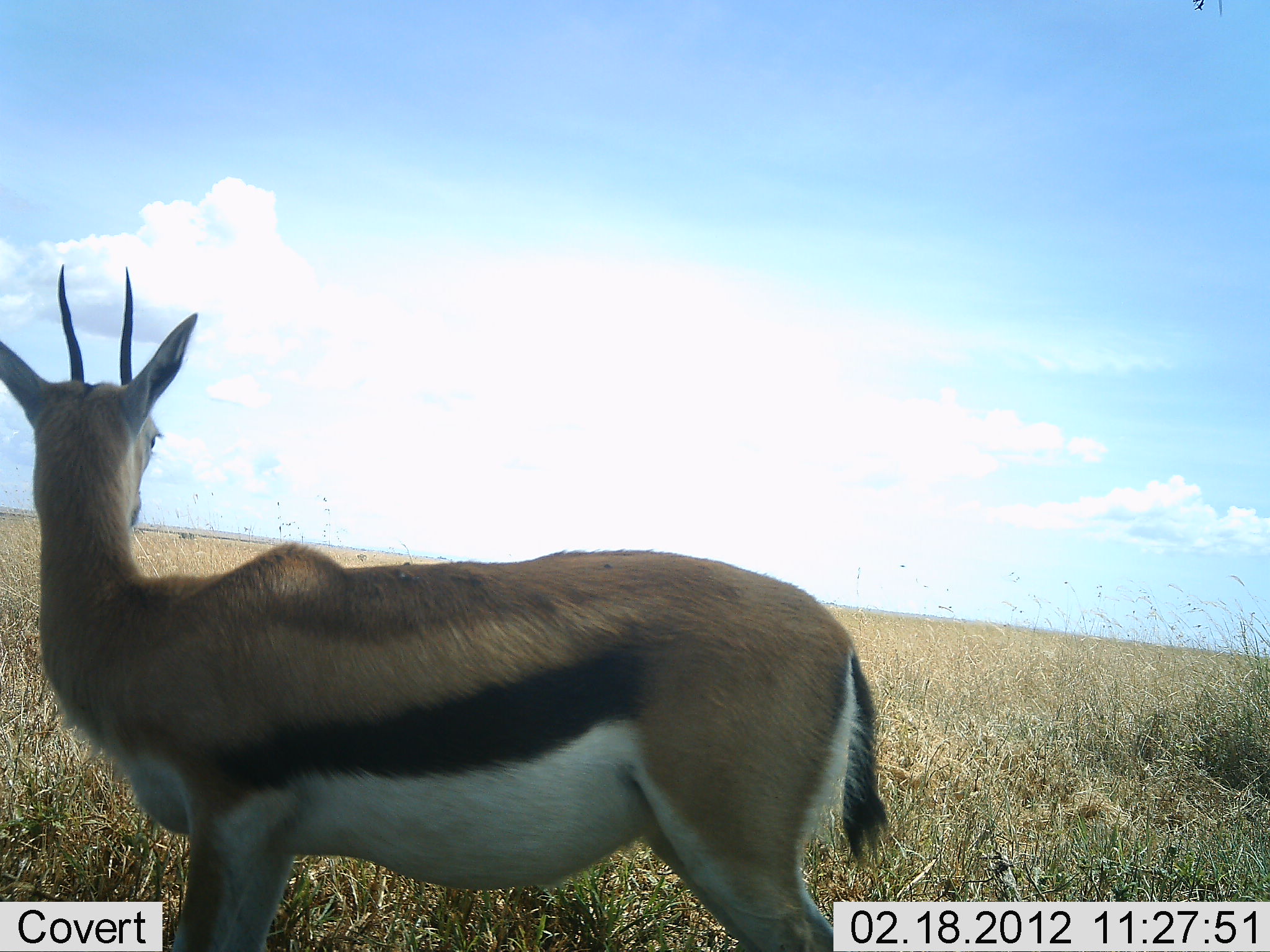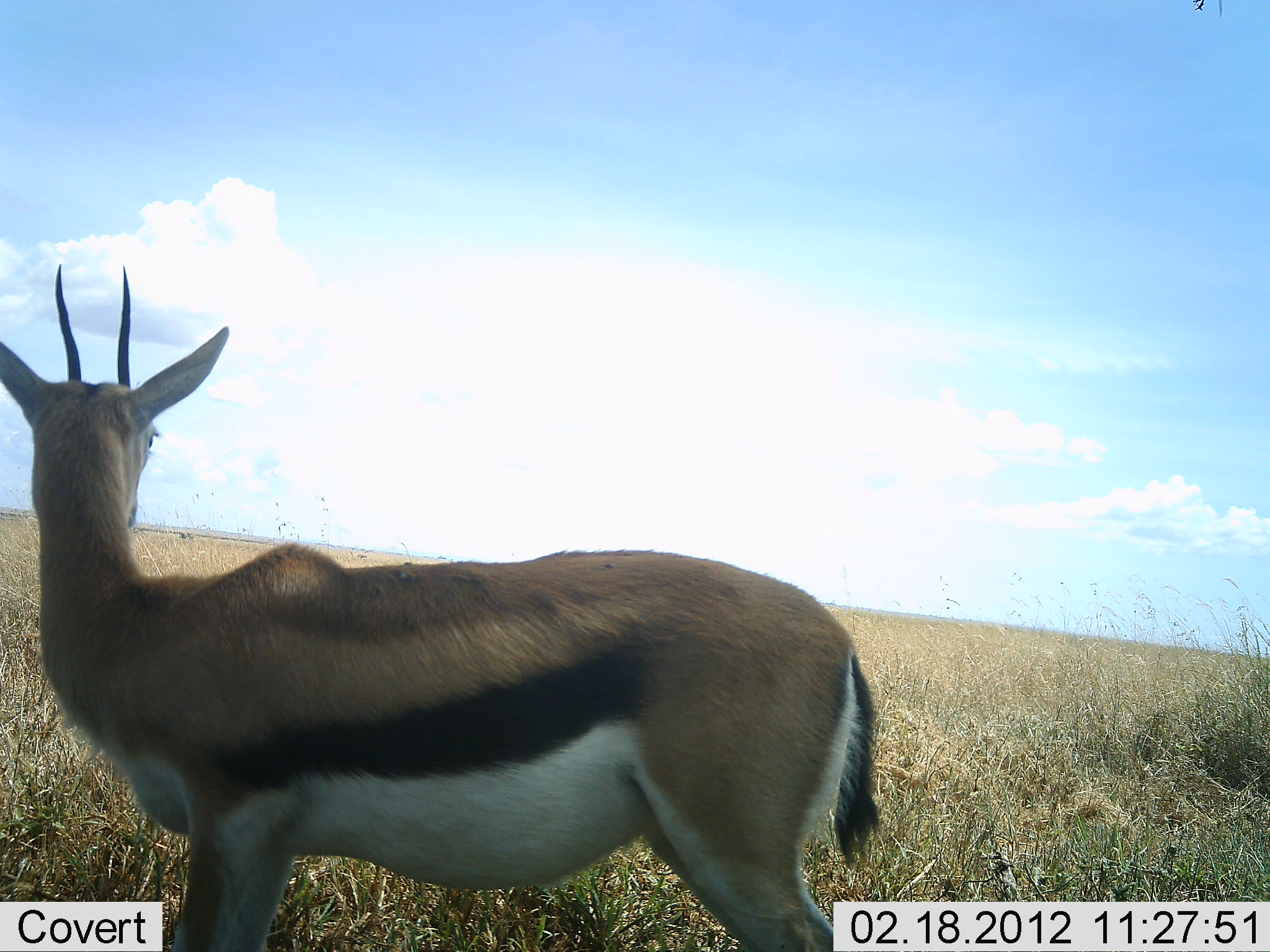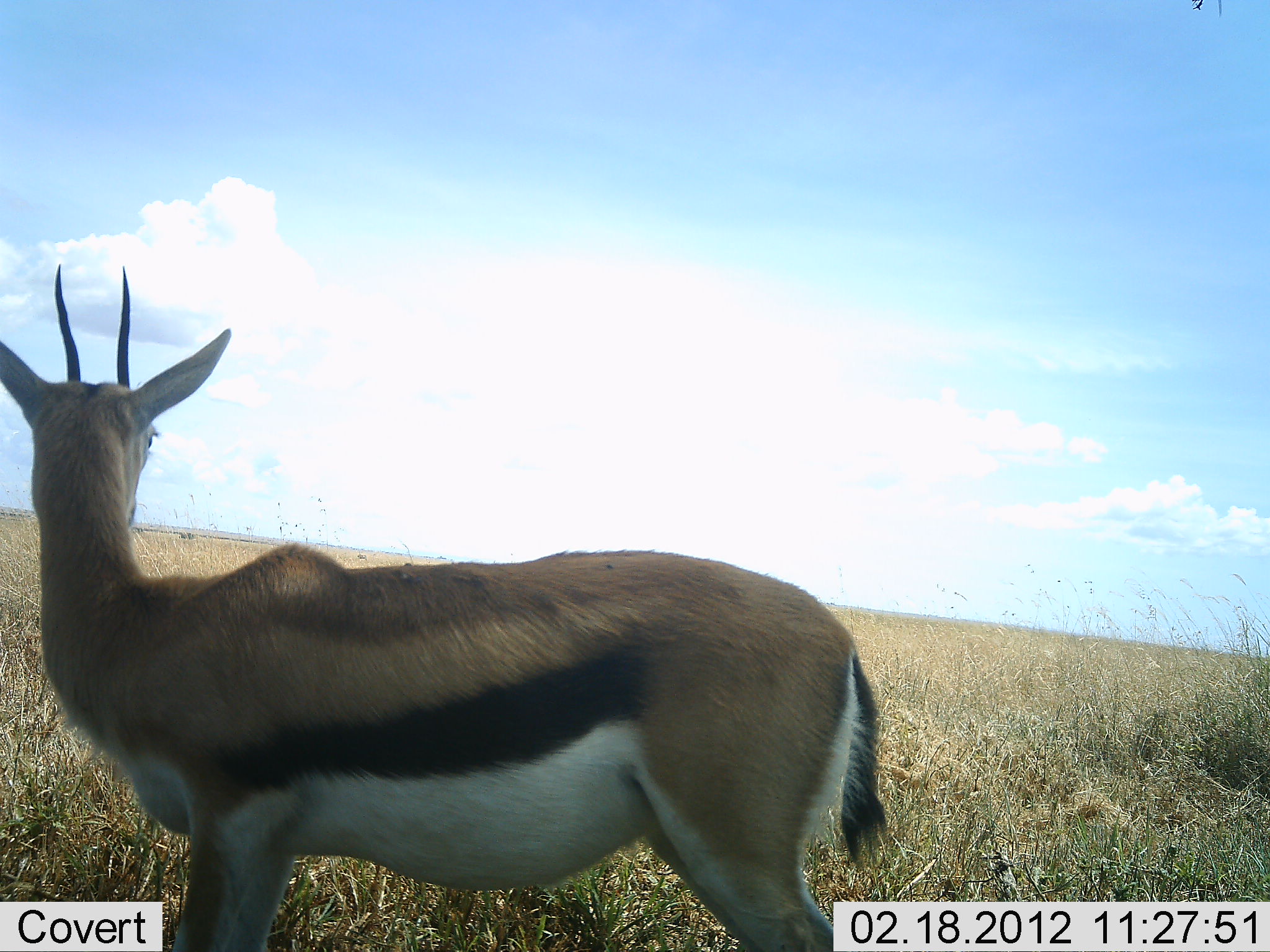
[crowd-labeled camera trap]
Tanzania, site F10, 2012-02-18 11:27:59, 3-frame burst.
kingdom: Animalia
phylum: Chordata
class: Mammalia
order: Artiodactyla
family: Bovidae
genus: Eudorcas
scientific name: Eudorcas thomsonii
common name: thomson's gazelle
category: gazellethomsons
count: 1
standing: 96%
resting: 0%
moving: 0%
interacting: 8%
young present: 0%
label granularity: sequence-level